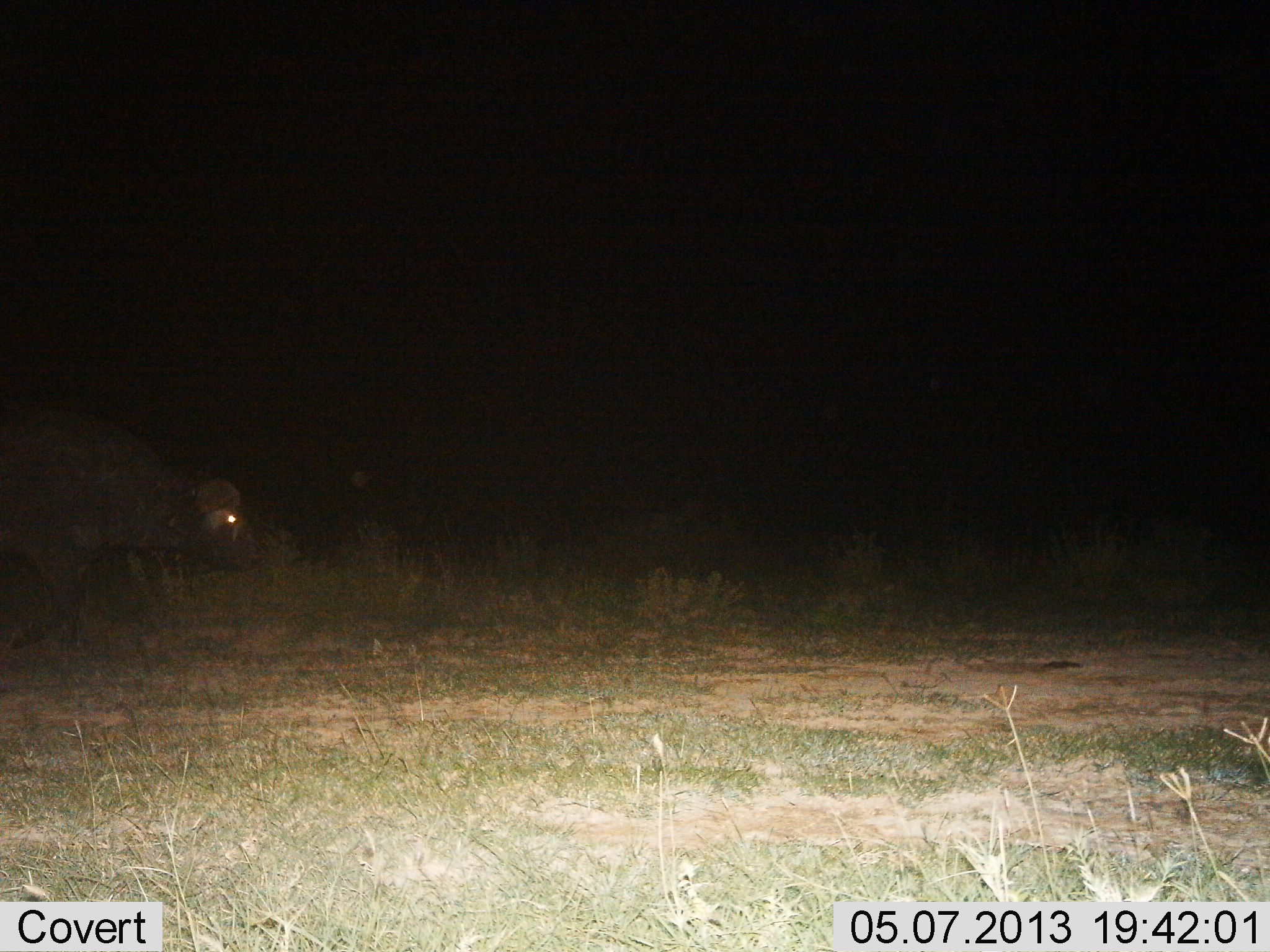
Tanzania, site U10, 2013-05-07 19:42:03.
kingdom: Animalia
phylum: Chordata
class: Mammalia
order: Artiodactyla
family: Bovidae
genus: Syncerus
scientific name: Syncerus caffer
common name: cape buffalo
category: buffalo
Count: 1.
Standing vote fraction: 0%.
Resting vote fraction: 0%.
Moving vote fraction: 100%.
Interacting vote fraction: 0%.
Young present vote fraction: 0%.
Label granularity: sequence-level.